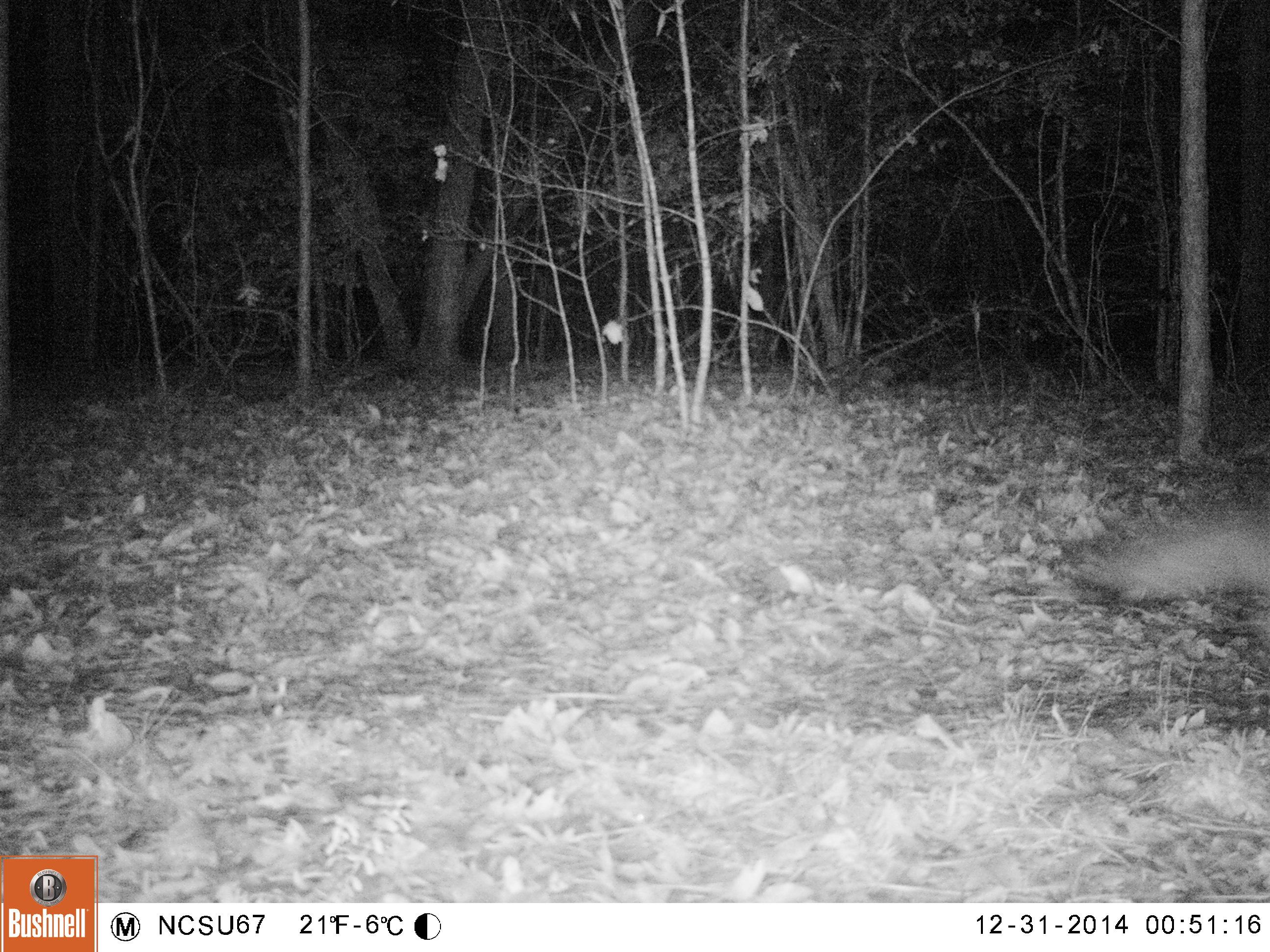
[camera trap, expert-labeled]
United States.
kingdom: Animalia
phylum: Chordata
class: Mammalia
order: Carnivora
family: Canidae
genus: Urocyon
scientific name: Urocyon cinereoargenteus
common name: gray fox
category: Grey Fox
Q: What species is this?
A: Grey Fox (gray fox) (Urocyon cinereoargenteus).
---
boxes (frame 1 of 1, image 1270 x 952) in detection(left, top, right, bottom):
Grey Fox: detection(1090, 507, 1266, 617)